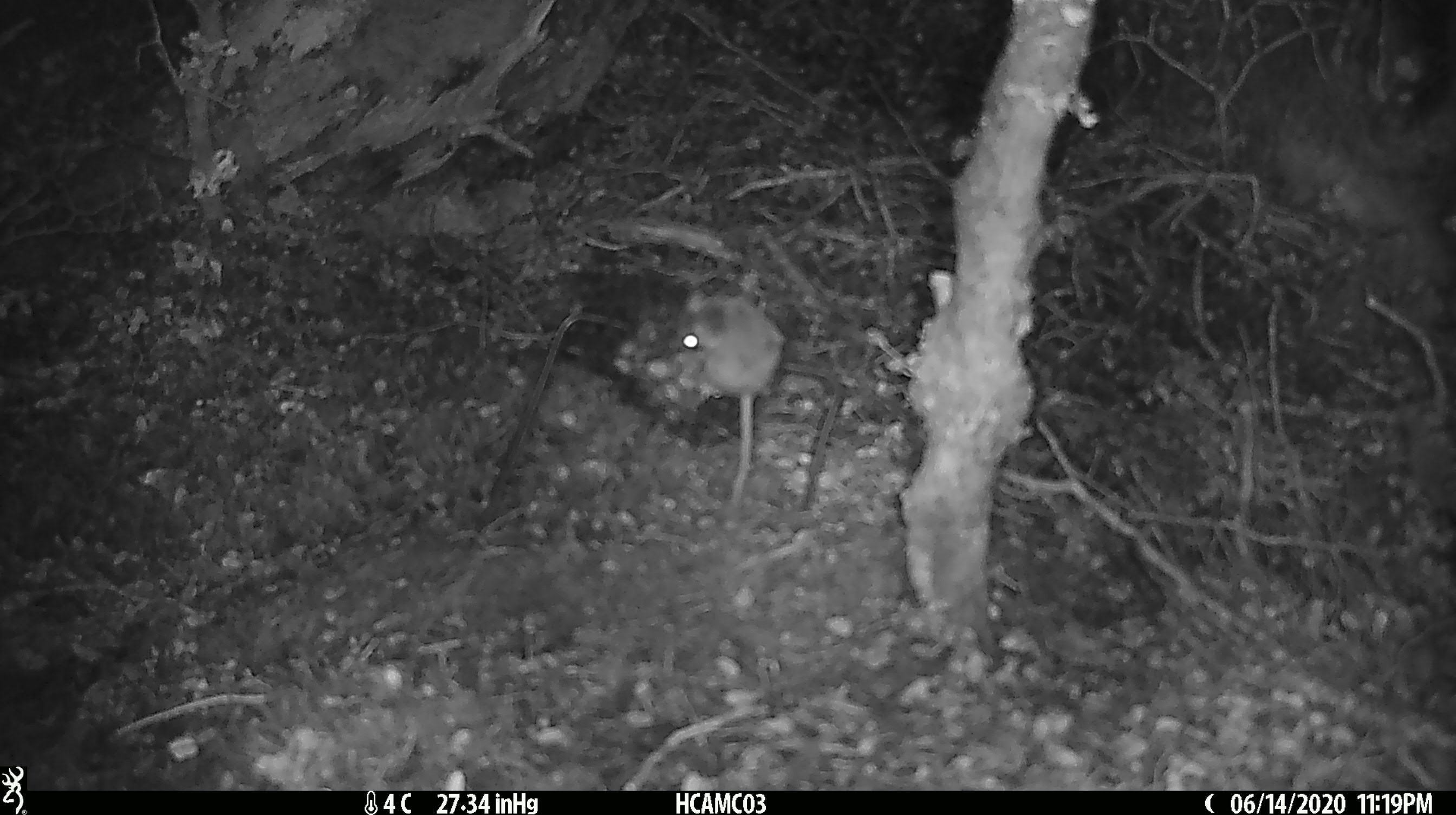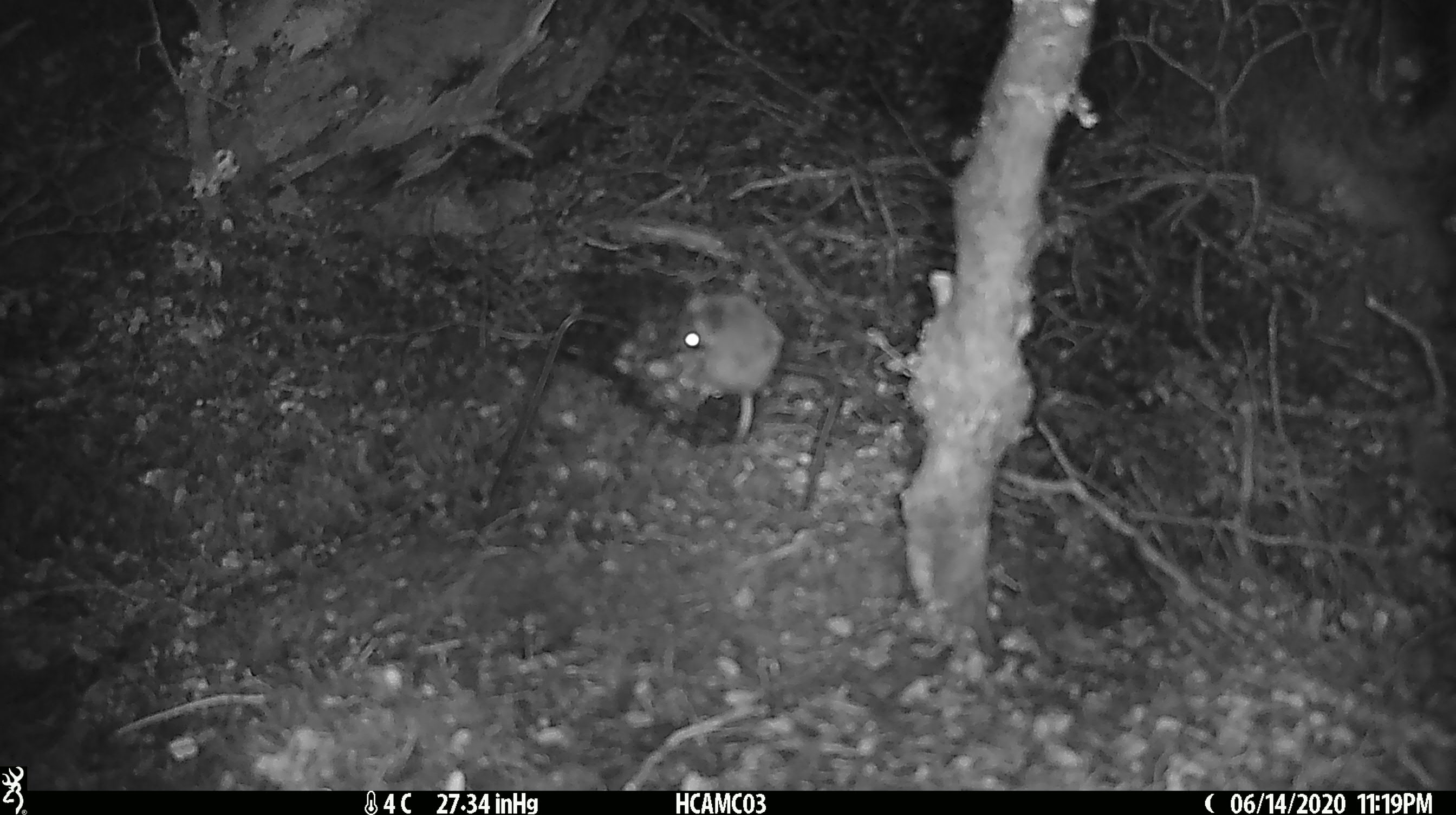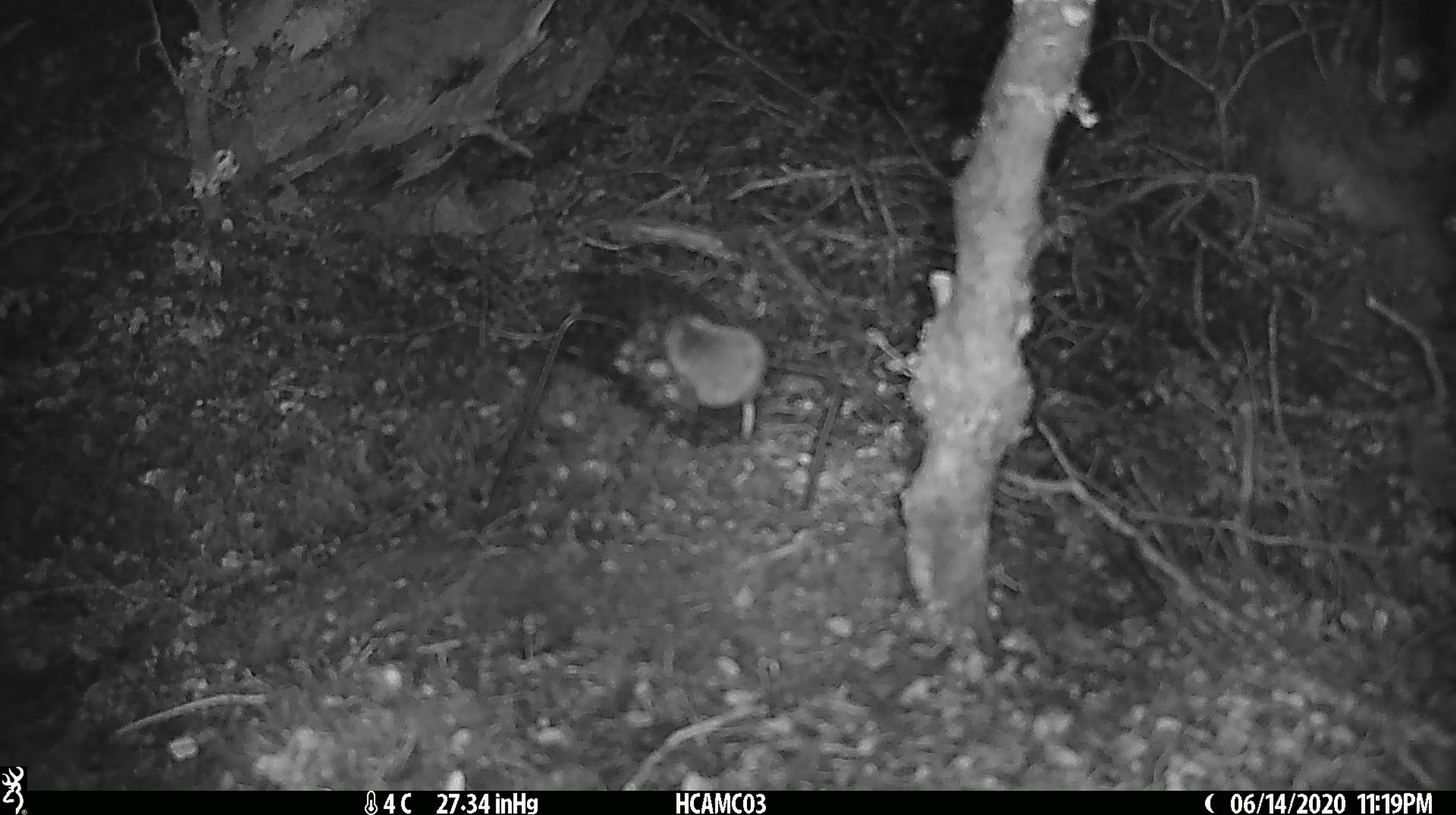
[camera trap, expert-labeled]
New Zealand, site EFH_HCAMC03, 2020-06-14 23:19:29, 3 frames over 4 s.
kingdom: Animalia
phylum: Chordata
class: Mammalia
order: Rodentia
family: Muridae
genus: Mus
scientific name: Mus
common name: mouse